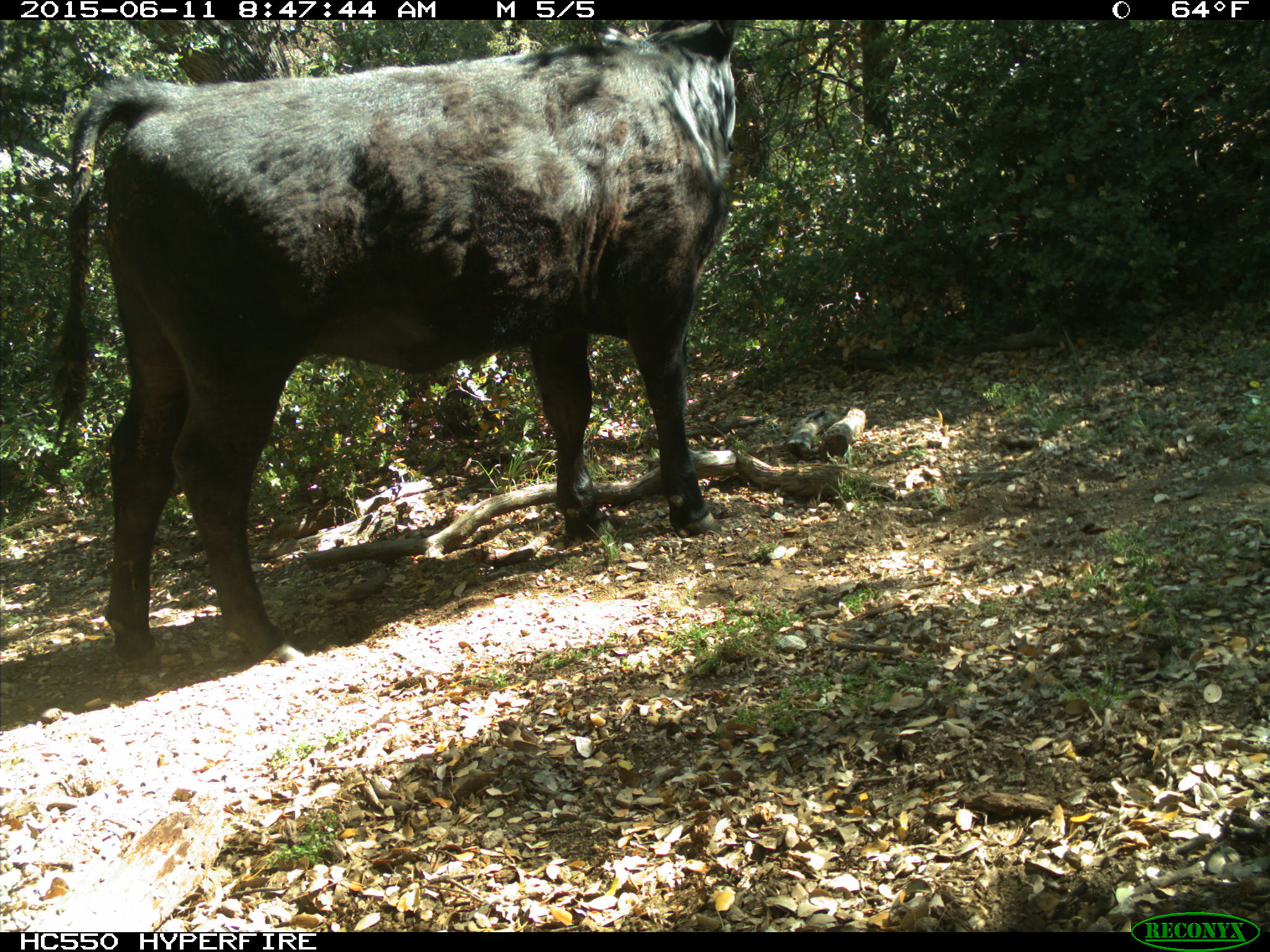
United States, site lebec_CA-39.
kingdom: Animalia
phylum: Chordata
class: Mammalia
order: Artiodactyla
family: Bovidae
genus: Bos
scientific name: Bos taurus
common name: domestic cow